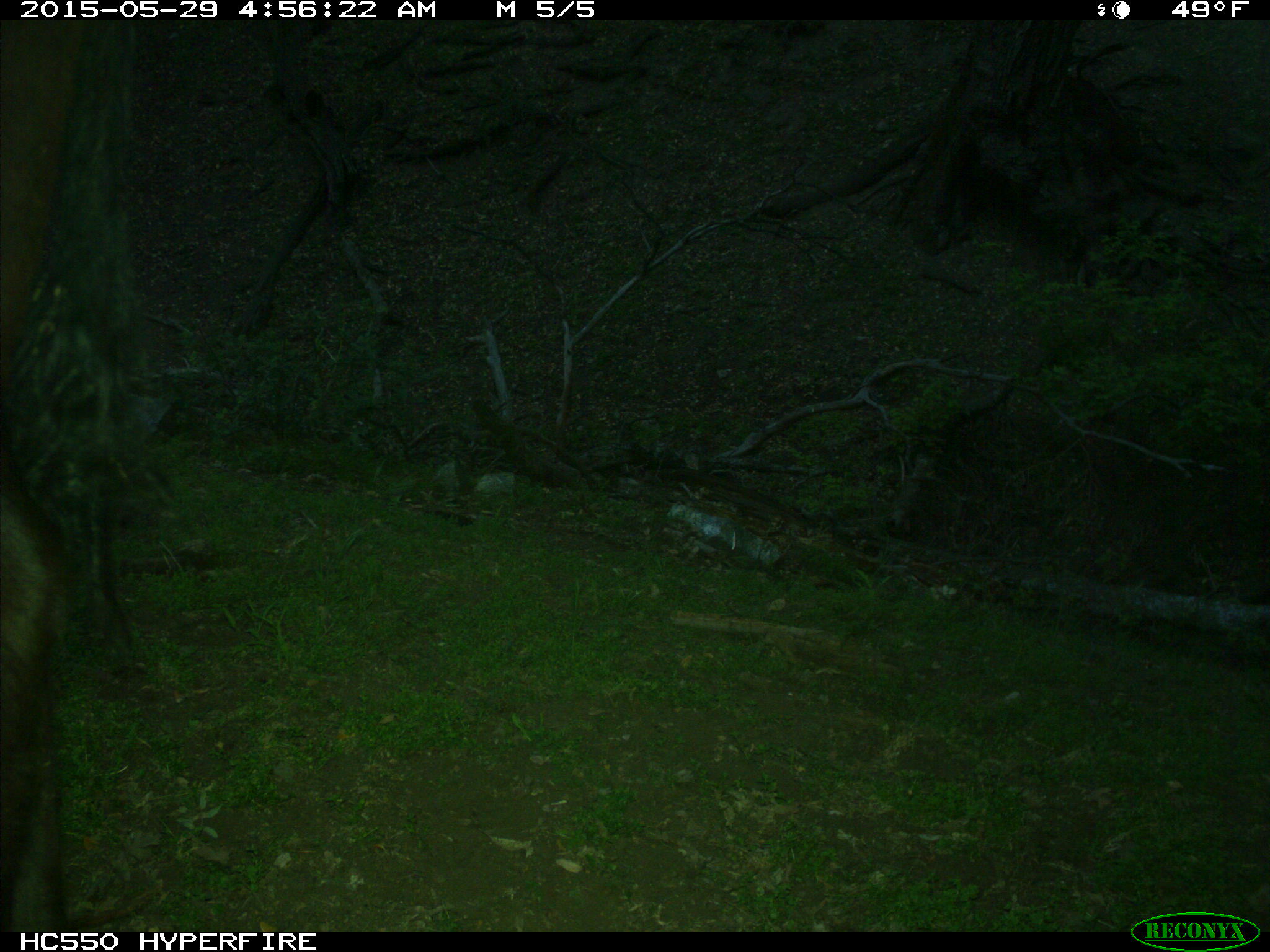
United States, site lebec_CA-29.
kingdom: Animalia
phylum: Chordata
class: Mammalia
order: Artiodactyla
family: Bovidae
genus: Bos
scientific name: Bos taurus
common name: domestic cow